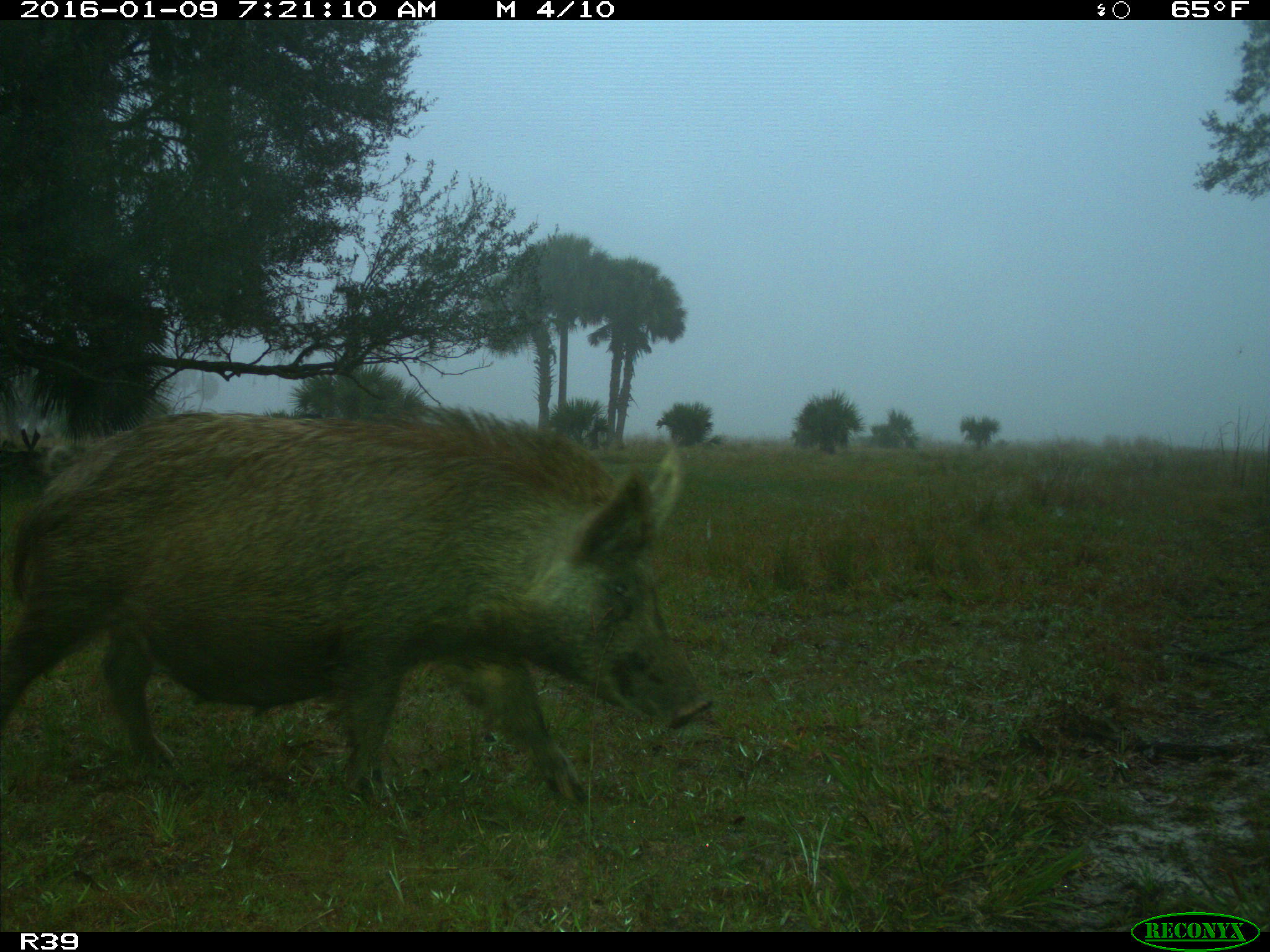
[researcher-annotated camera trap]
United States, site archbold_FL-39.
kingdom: Animalia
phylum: Chordata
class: Mammalia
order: Artiodactyla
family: Suidae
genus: Sus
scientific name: Sus scrofa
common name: wild boar